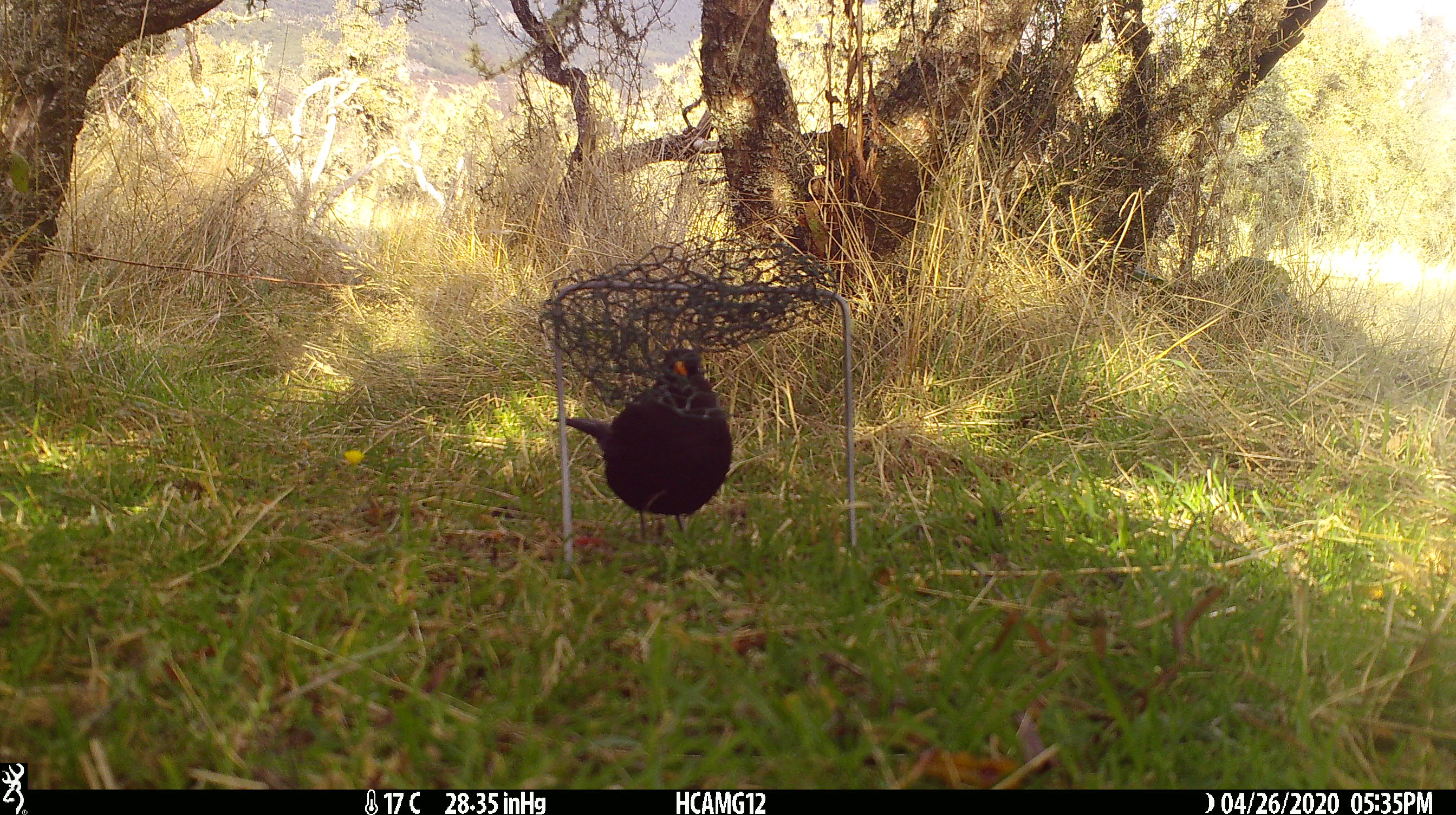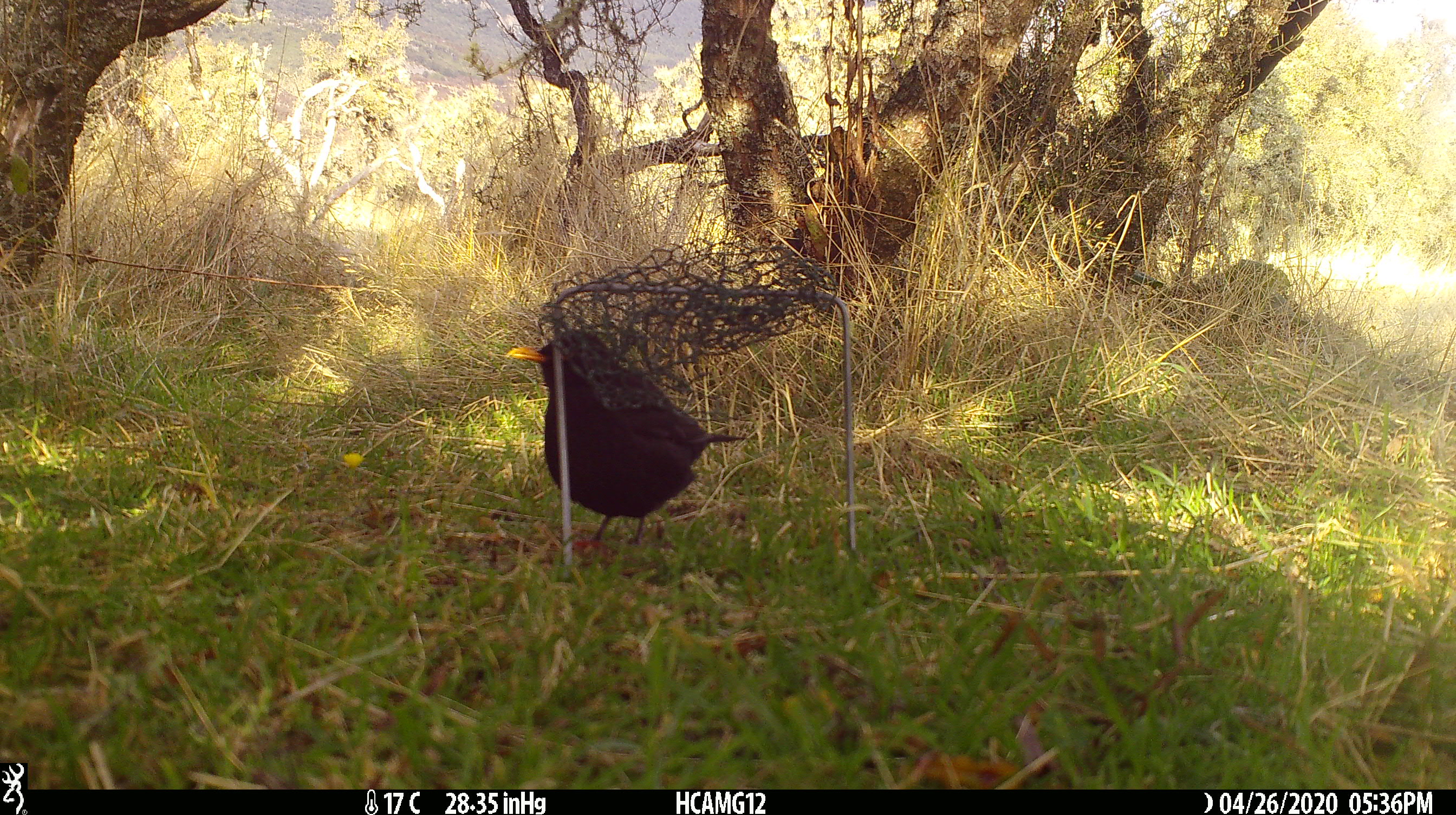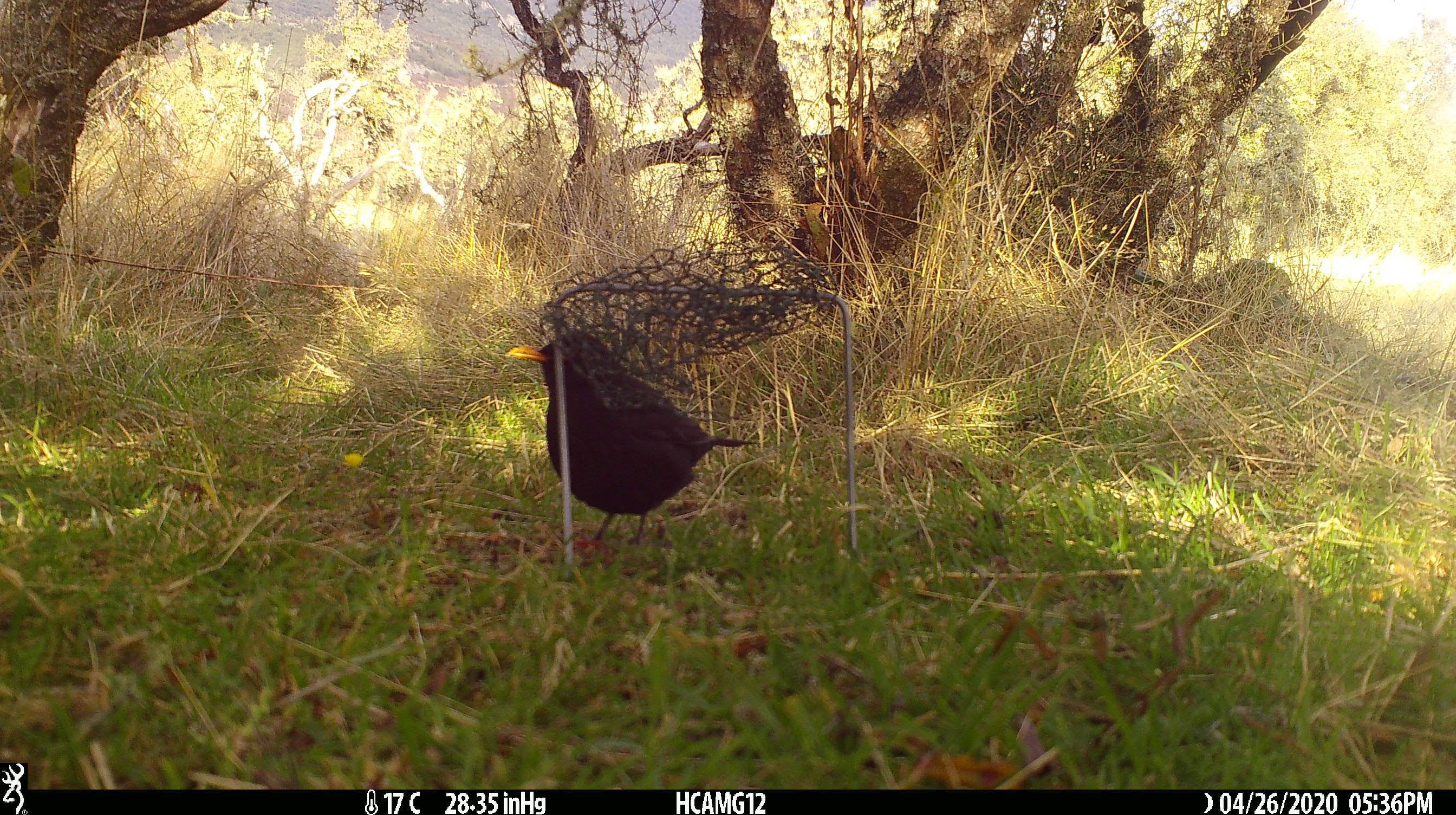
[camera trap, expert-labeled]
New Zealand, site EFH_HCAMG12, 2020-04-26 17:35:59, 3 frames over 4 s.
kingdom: Animalia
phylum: Chordata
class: Aves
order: Passeriformes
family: Turdidae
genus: Turdus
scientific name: Turdus merula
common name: eurasian blackbird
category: blackbird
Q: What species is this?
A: Blackbird (eurasian blackbird) (Turdus merula).